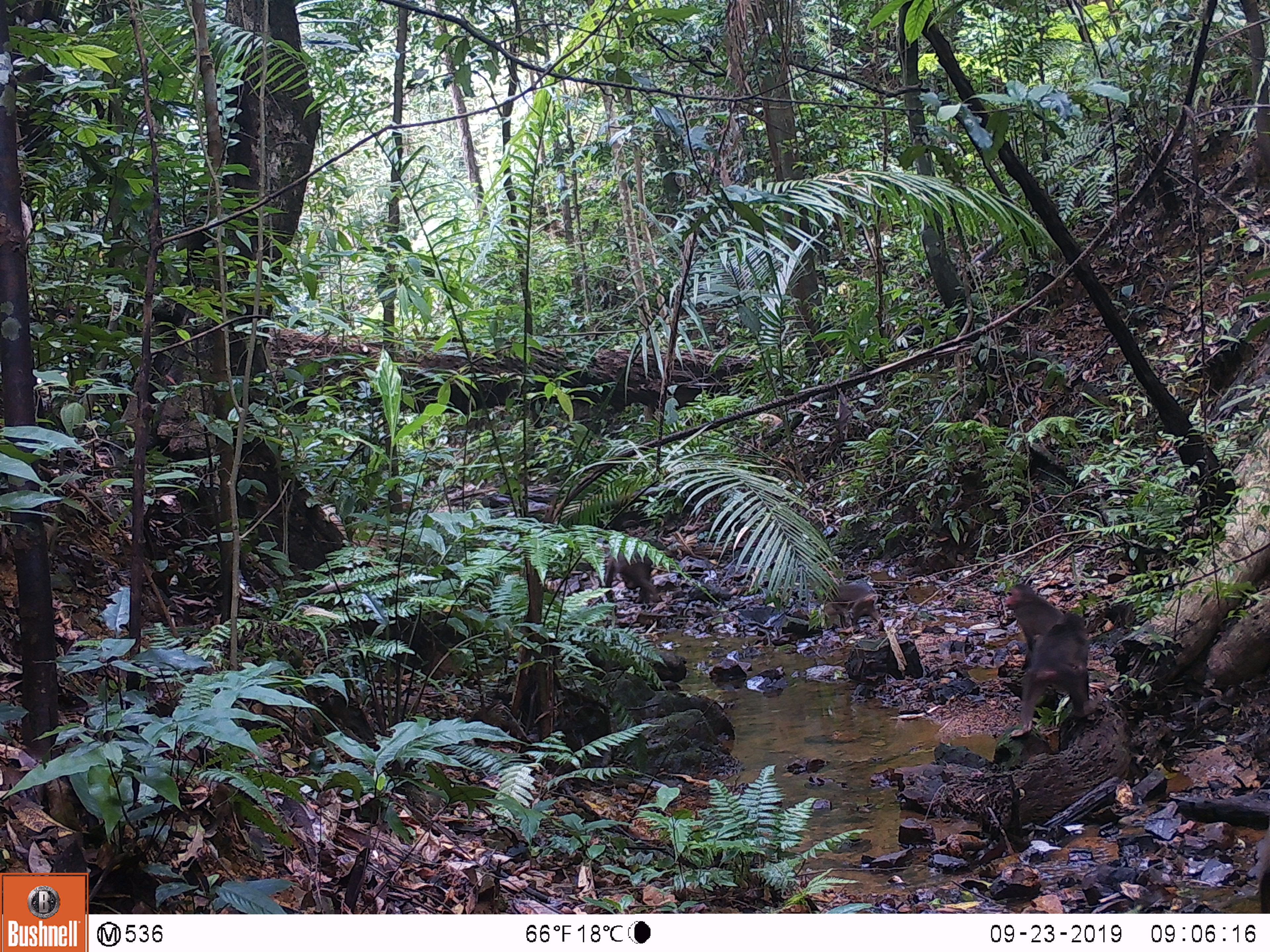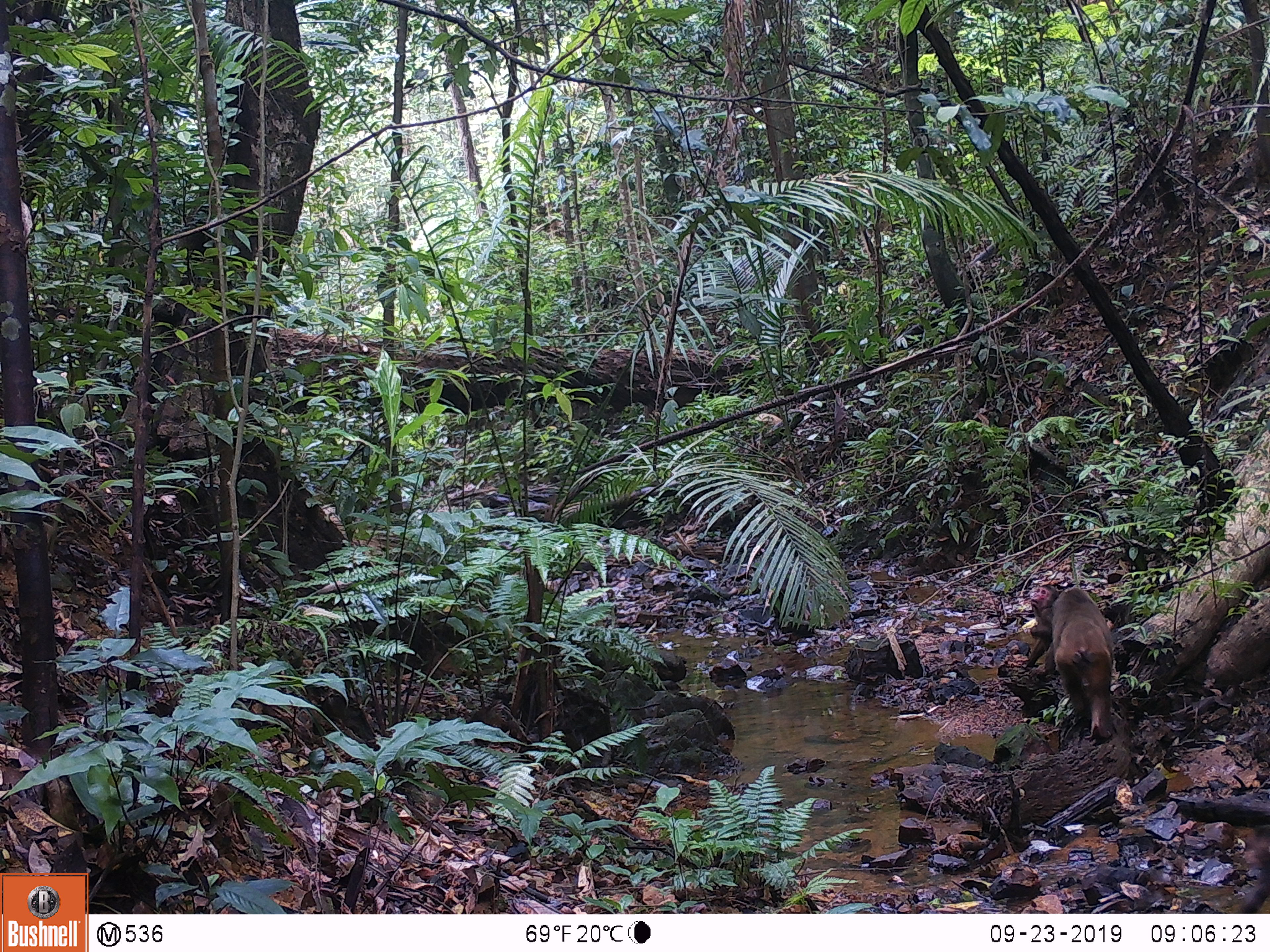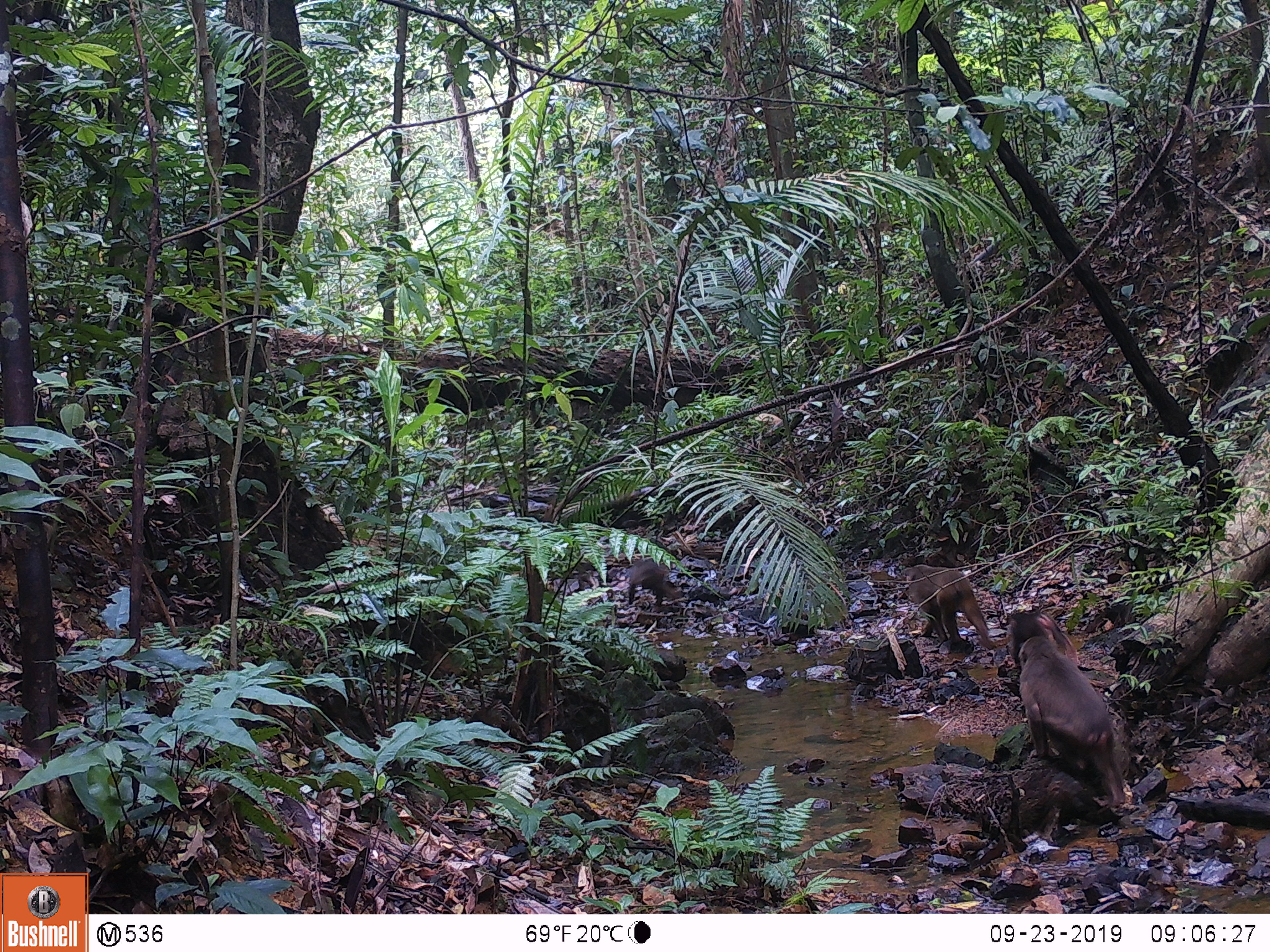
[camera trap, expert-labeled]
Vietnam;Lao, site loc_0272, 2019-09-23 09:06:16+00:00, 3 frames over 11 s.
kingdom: Animalia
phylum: Chordata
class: Mammalia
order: Primates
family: Cercopithecidae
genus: Macaca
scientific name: Macaca arctoides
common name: stump-tailed macaque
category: stump tailed macaque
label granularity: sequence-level